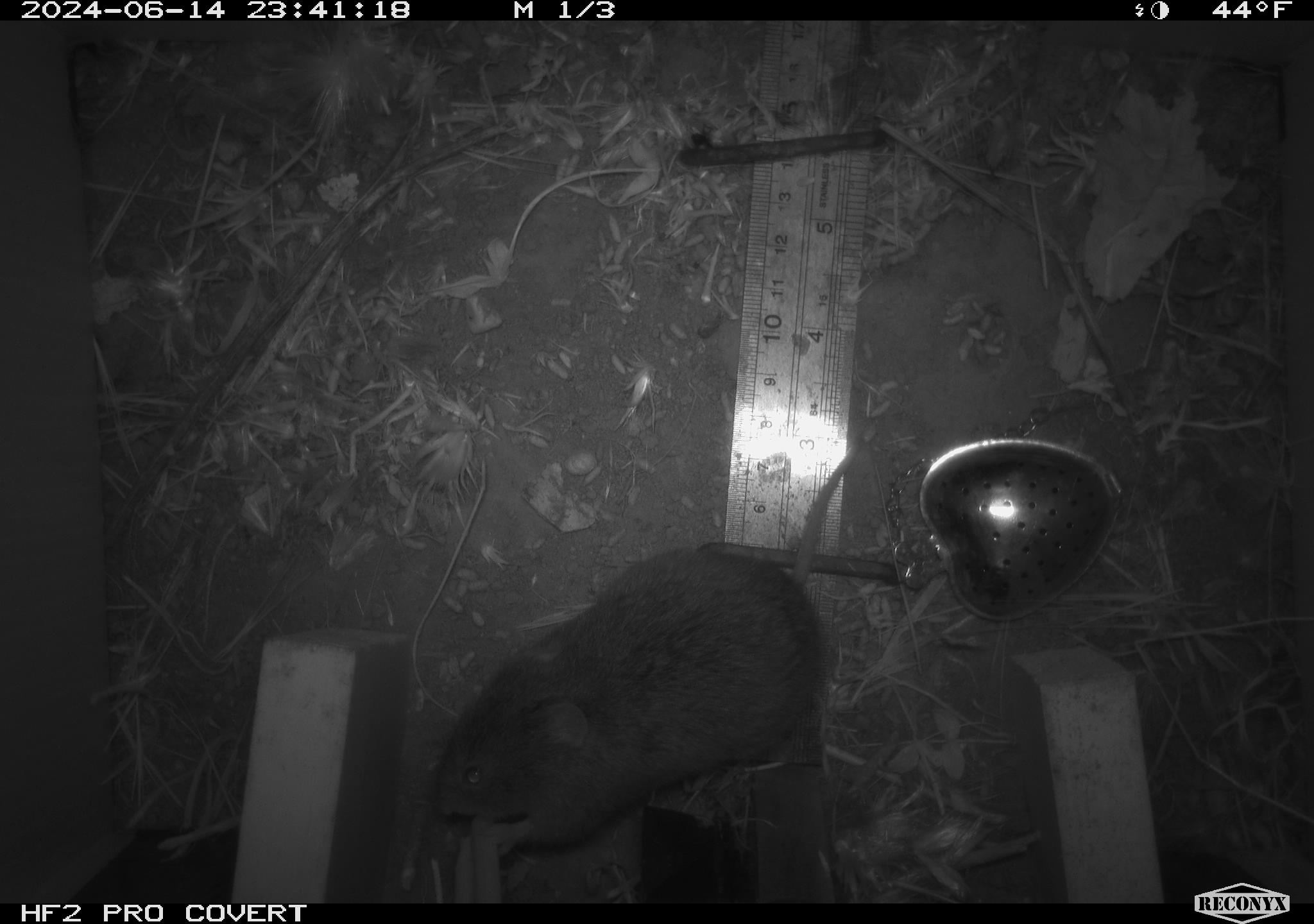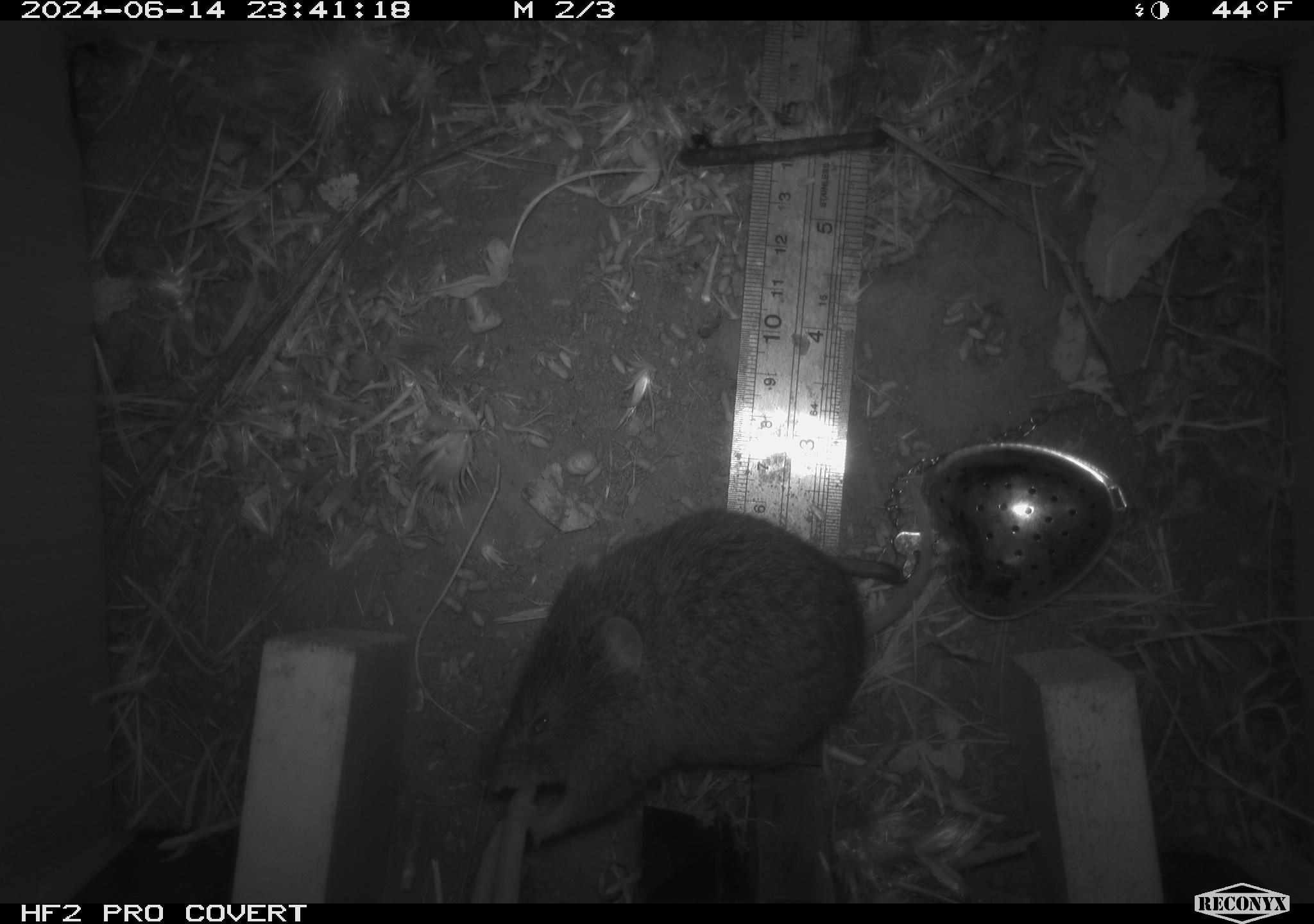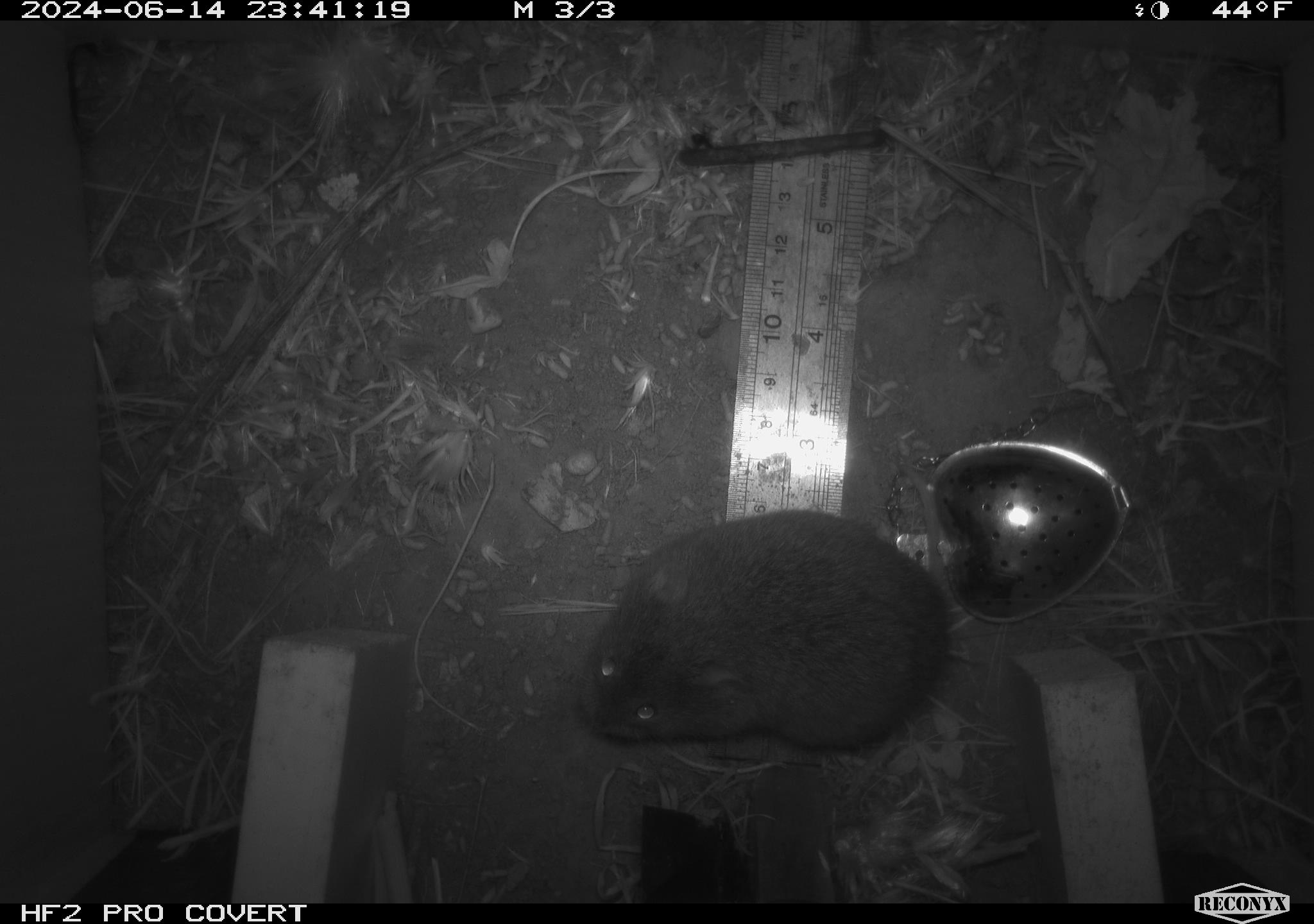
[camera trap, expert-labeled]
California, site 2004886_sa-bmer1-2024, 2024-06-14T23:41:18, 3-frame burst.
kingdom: Animalia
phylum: Chordata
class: Mammalia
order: Rodentia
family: Cricetidae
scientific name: Cricetidae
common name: hamsters, voles, lemmings, and allies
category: cricetidae family